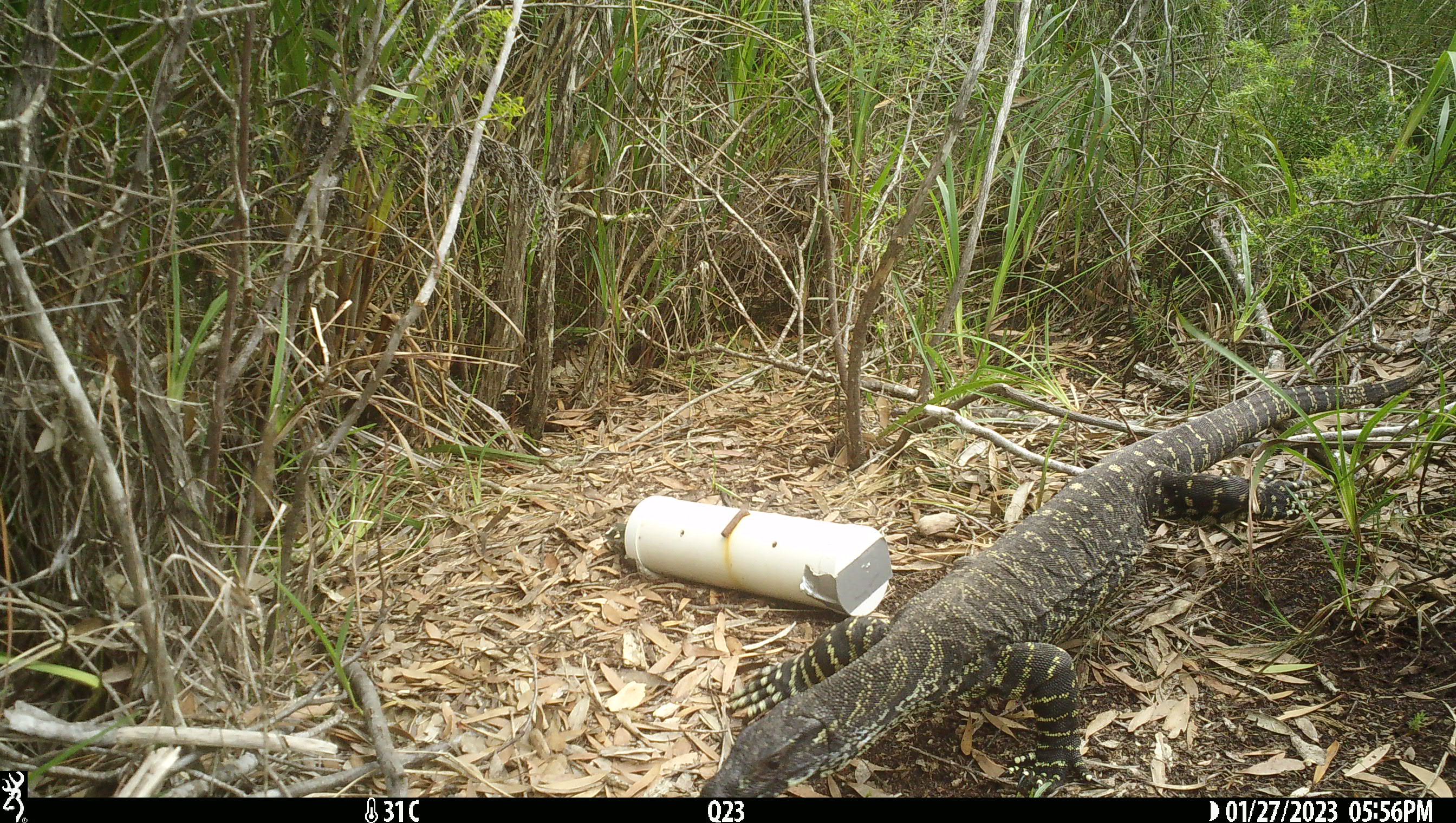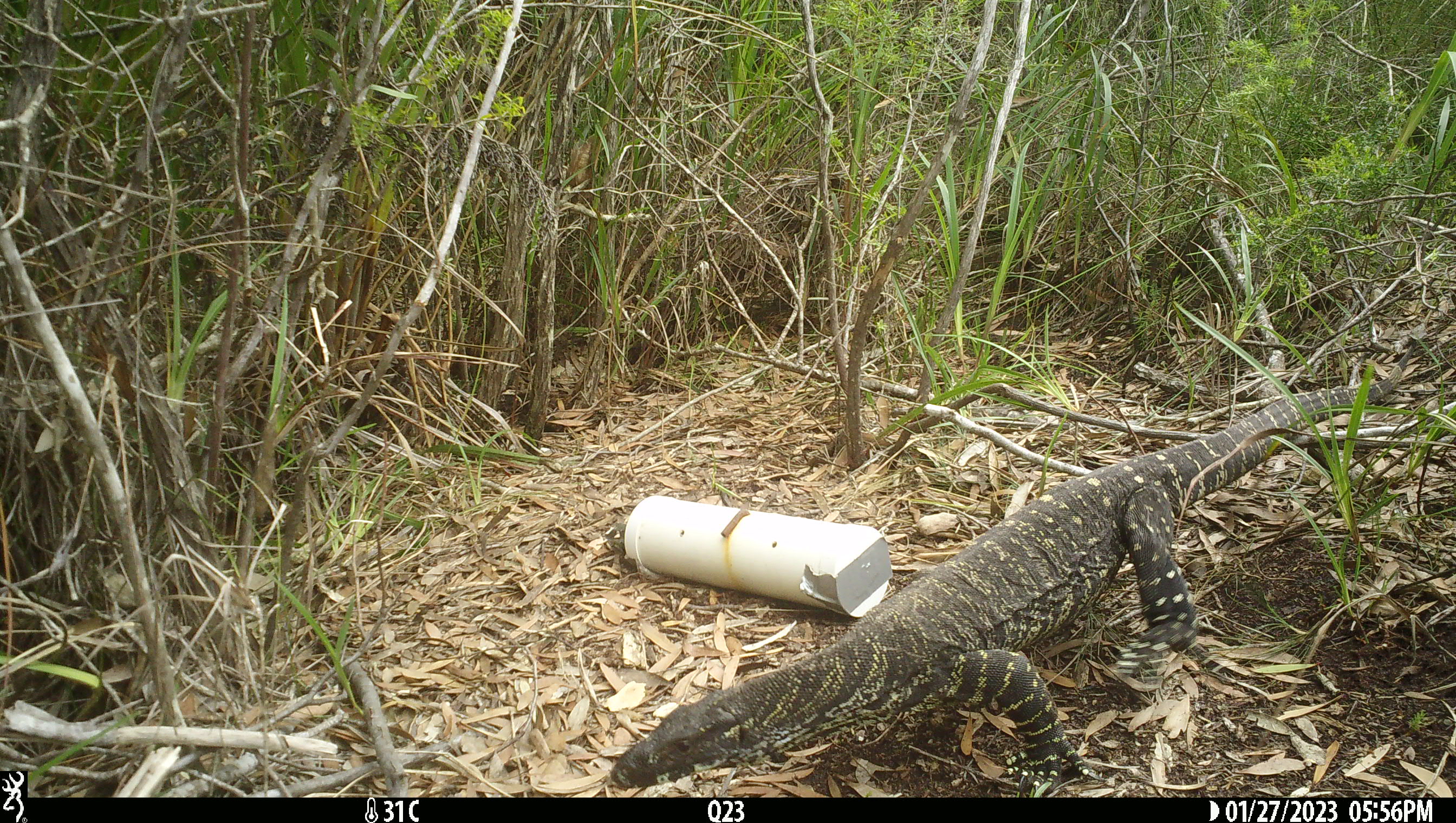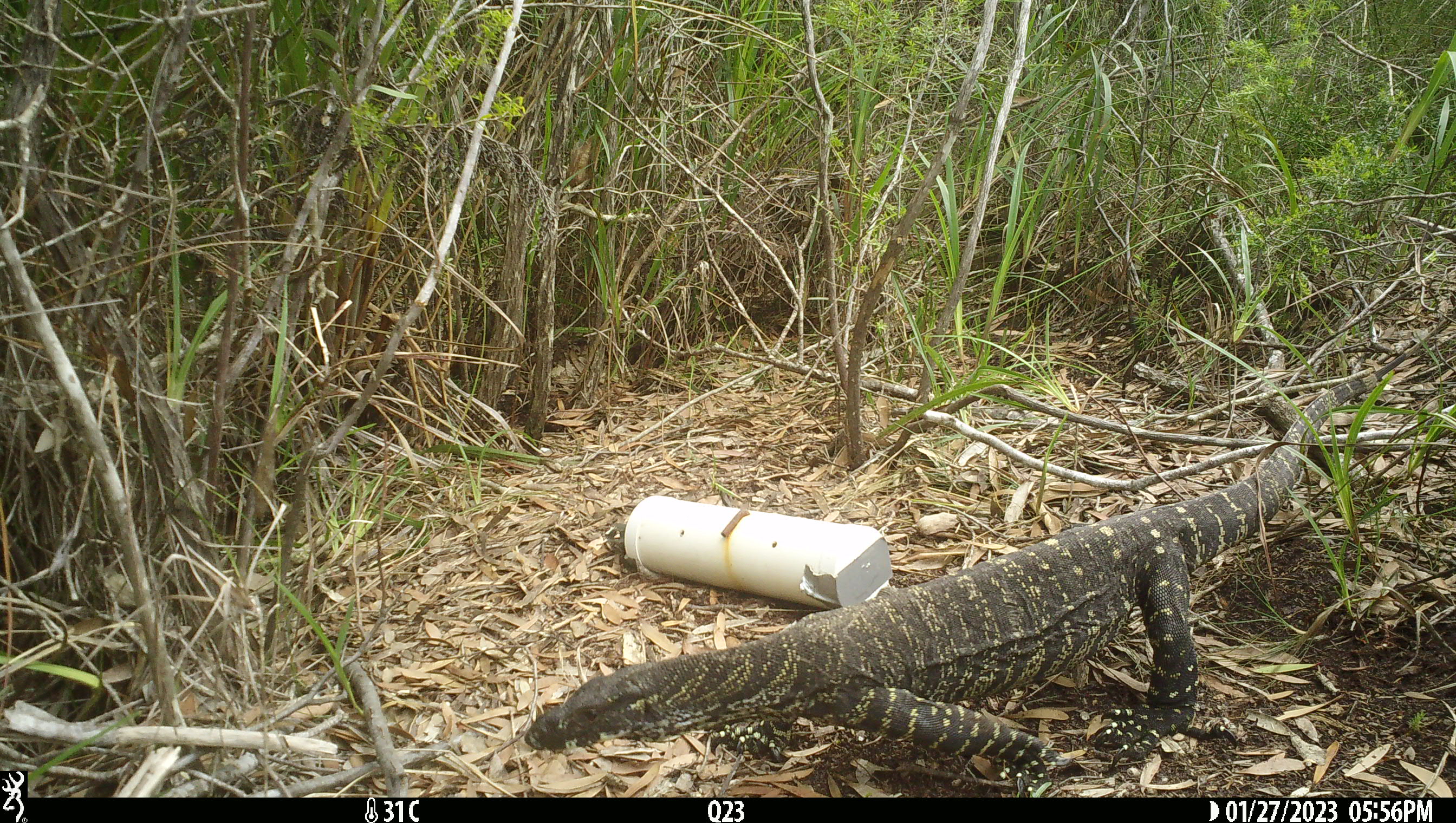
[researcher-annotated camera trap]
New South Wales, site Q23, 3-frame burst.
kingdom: Animalia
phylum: Chordata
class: Reptilia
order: Squamata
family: Varanidae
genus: Varanus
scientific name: Varanus varius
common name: lace monitor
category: goanna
Goanna (lace monitor) (Varanus varius).